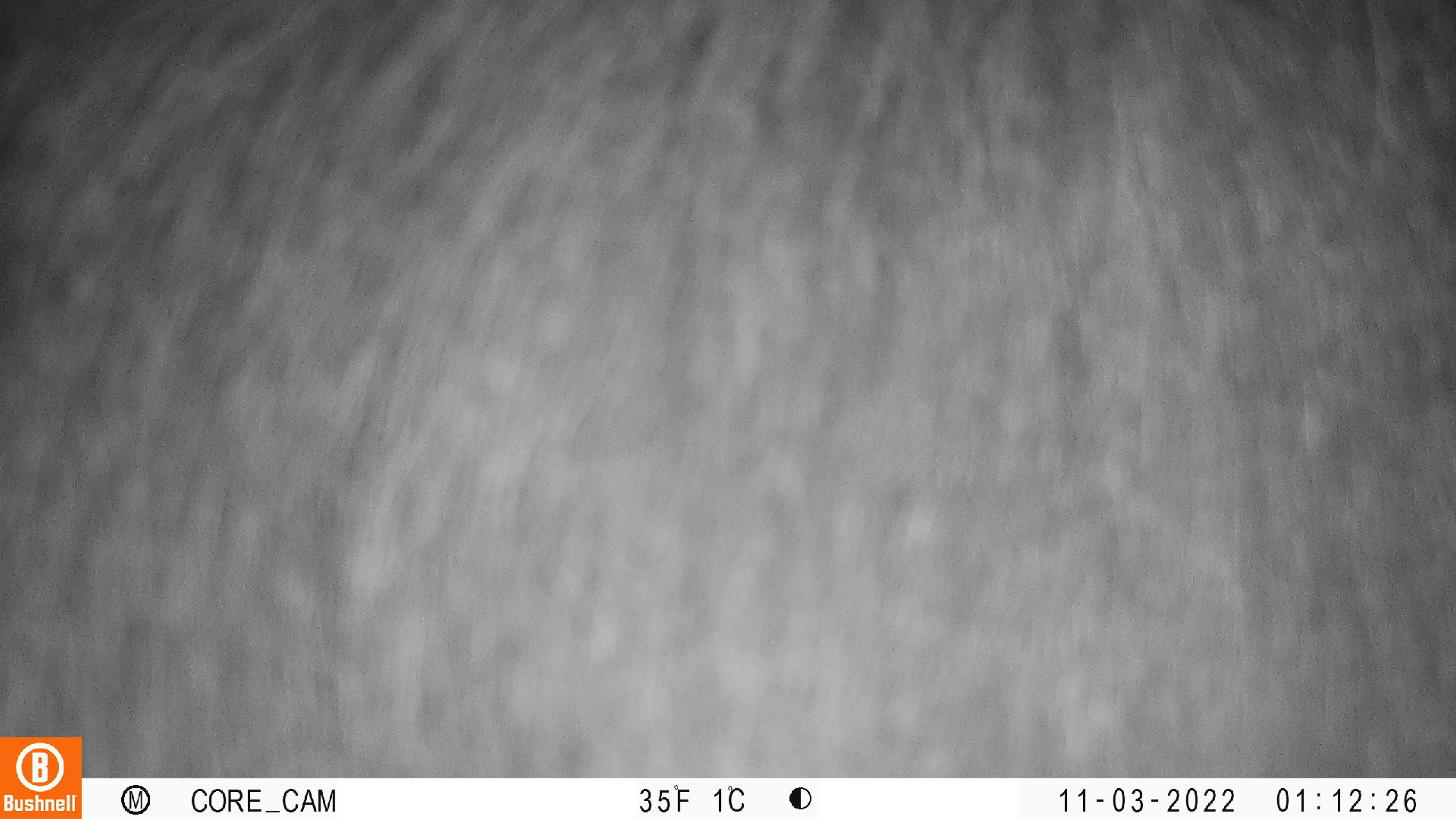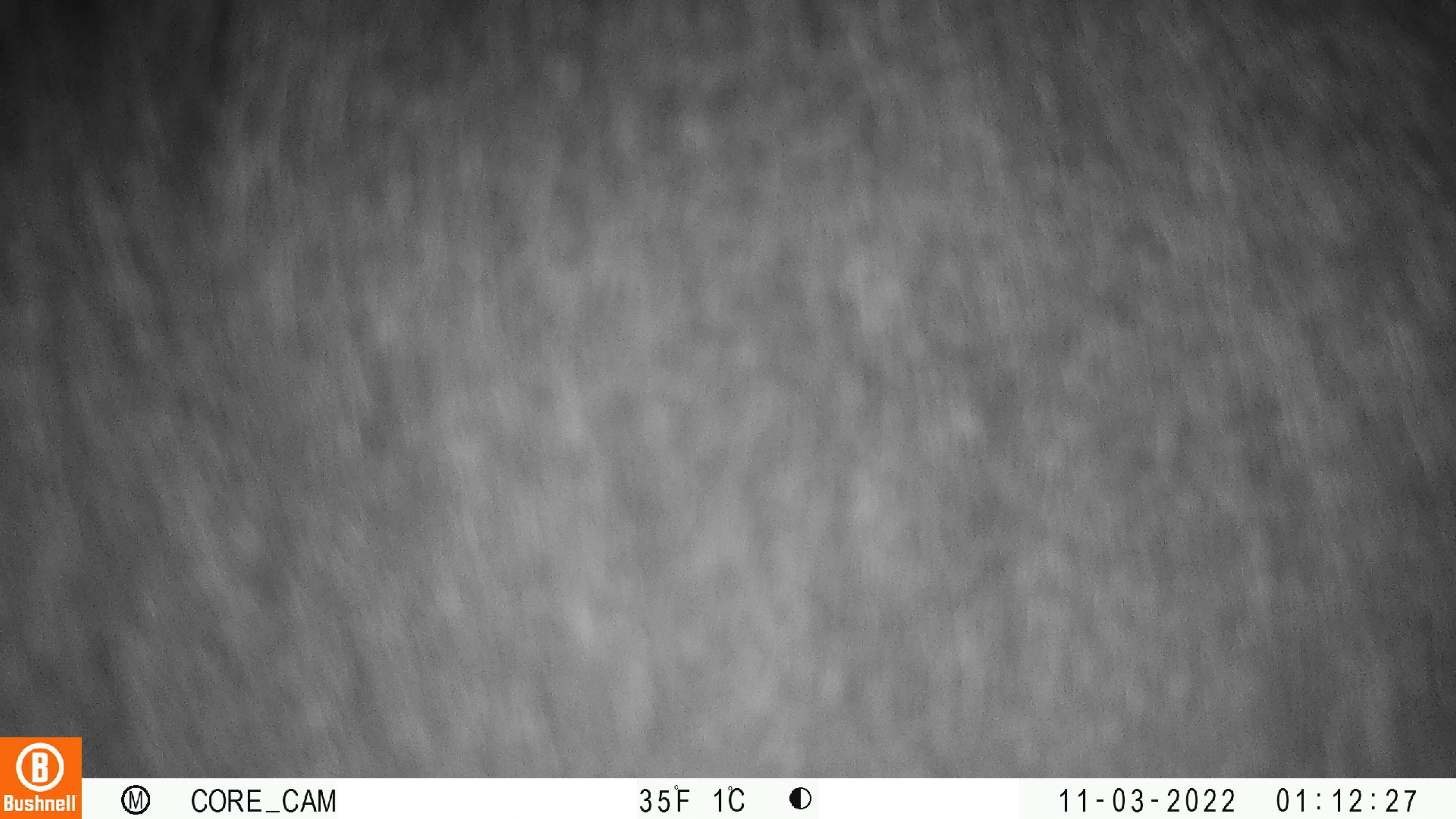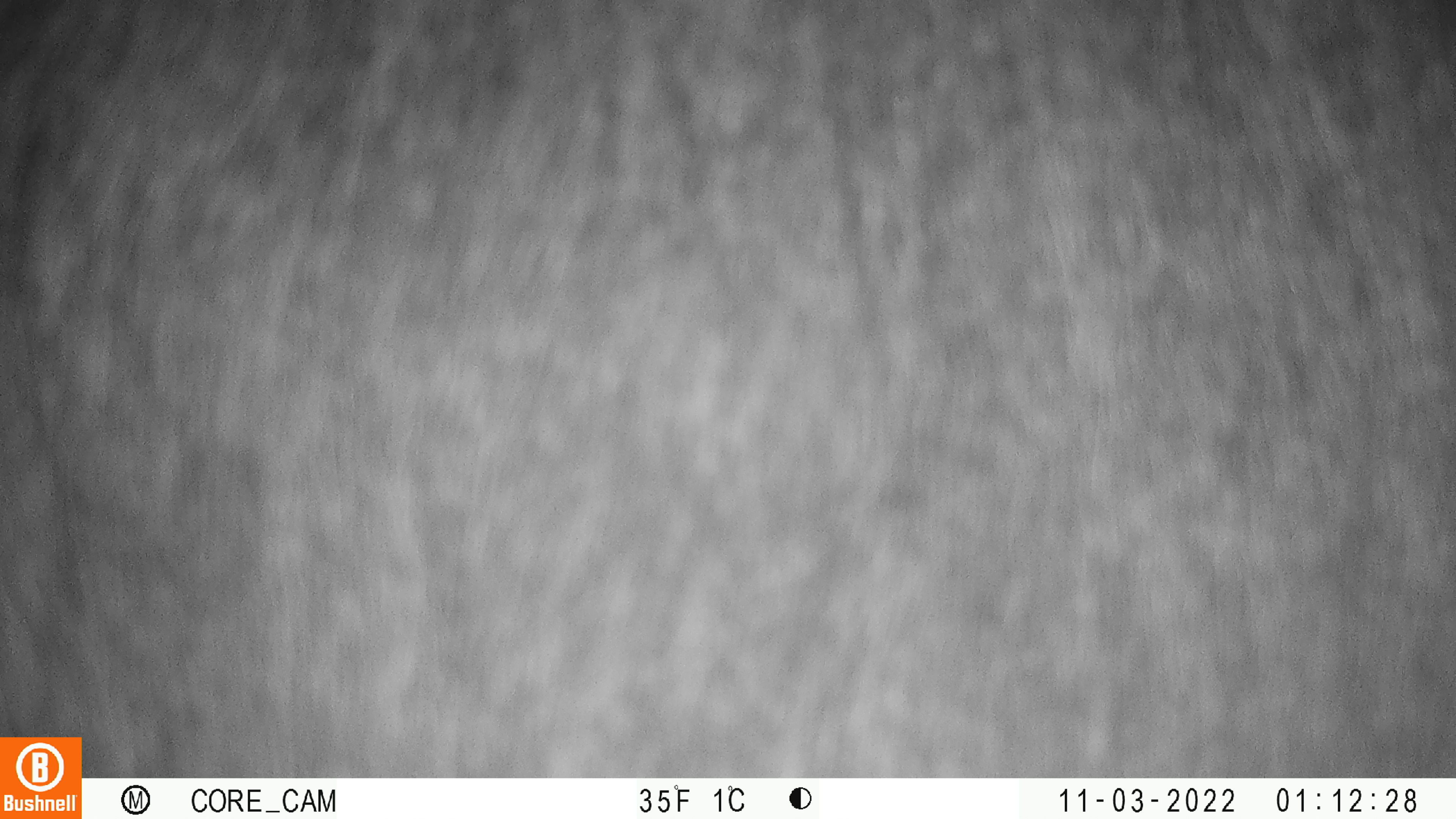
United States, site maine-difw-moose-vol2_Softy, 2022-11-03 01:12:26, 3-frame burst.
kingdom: Animalia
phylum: Chordata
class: Mammalia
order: Artiodactyla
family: Cervidae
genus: Alces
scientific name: Alces alces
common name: moose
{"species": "moose (Alces alces)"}